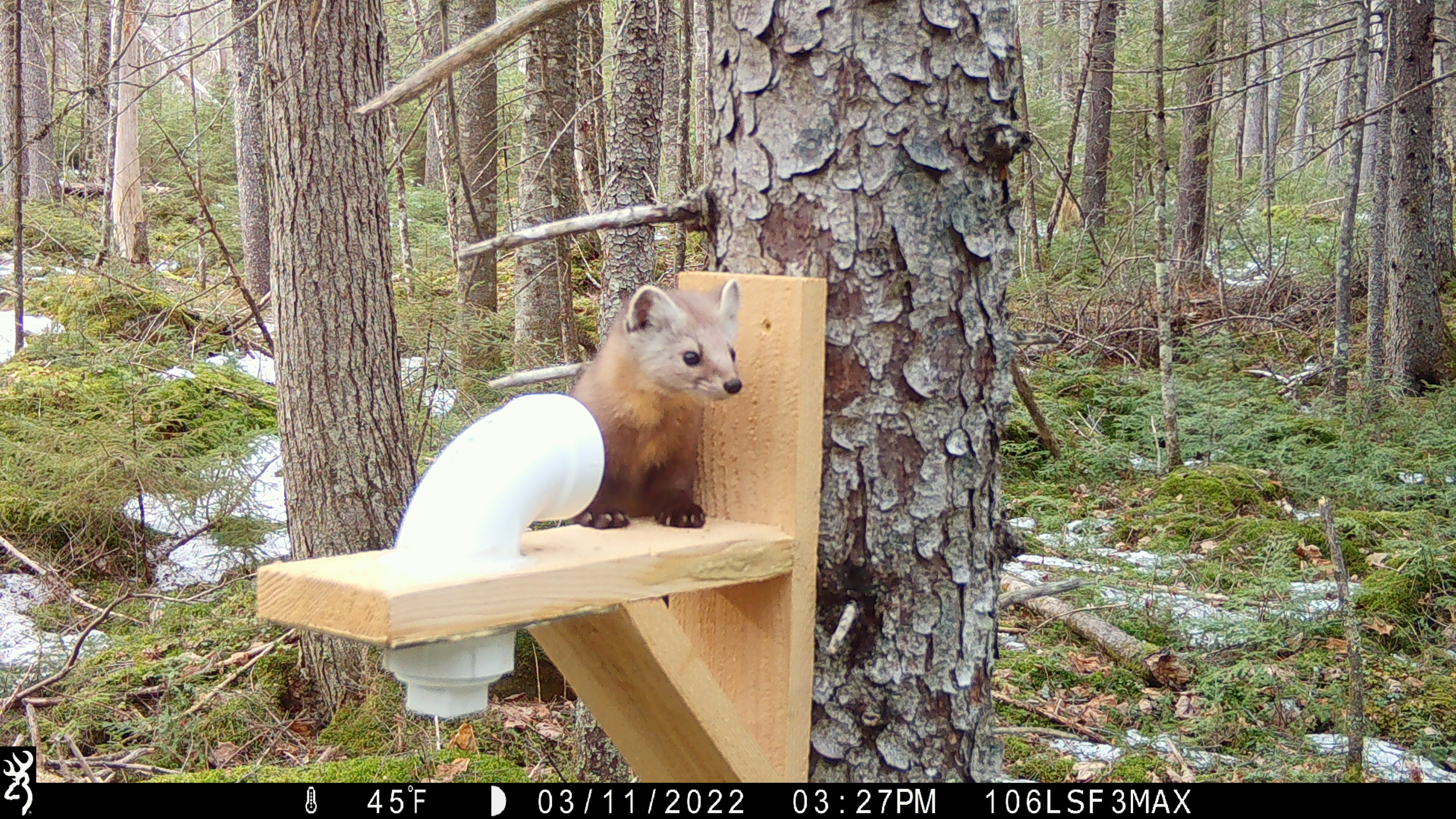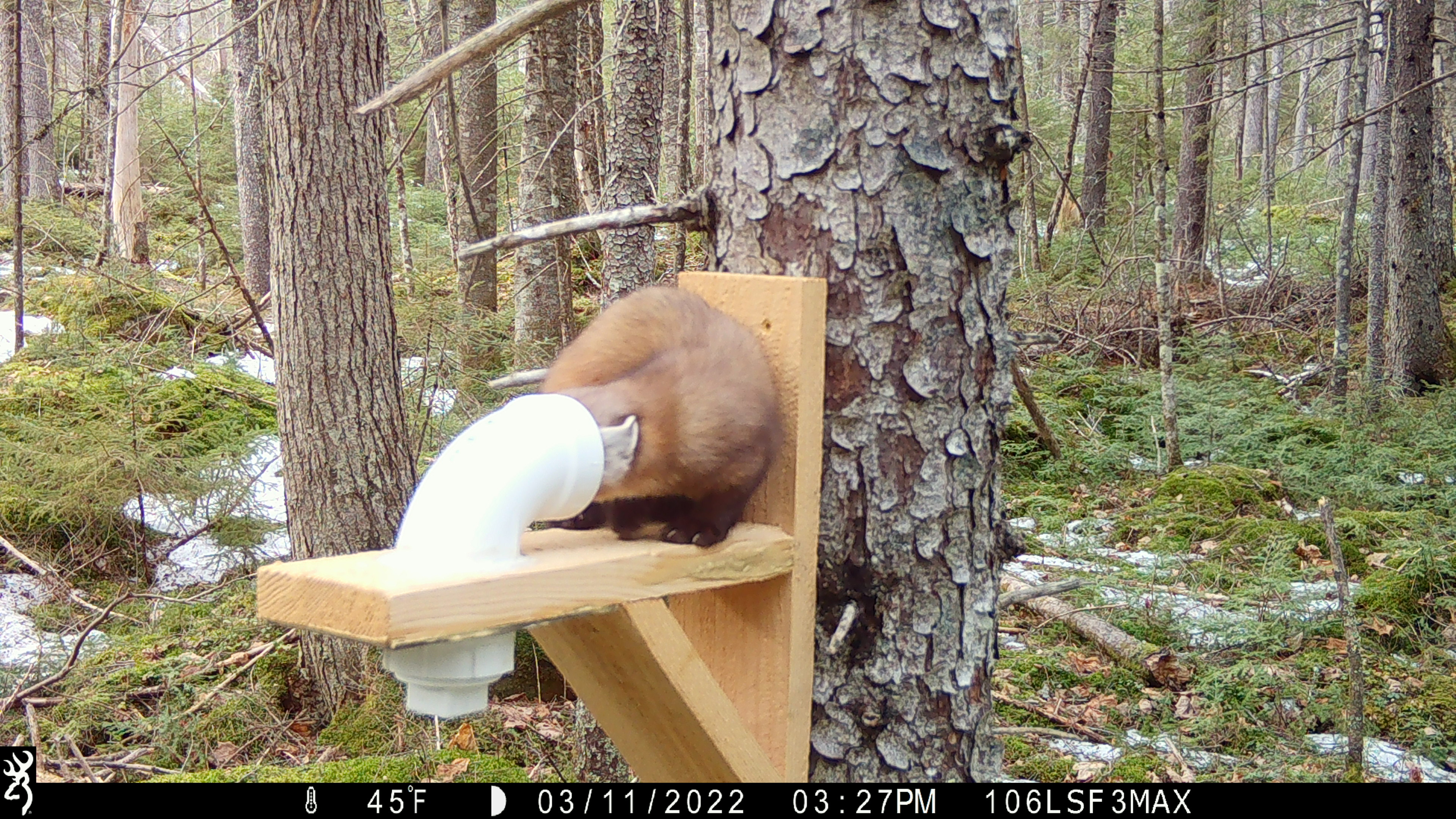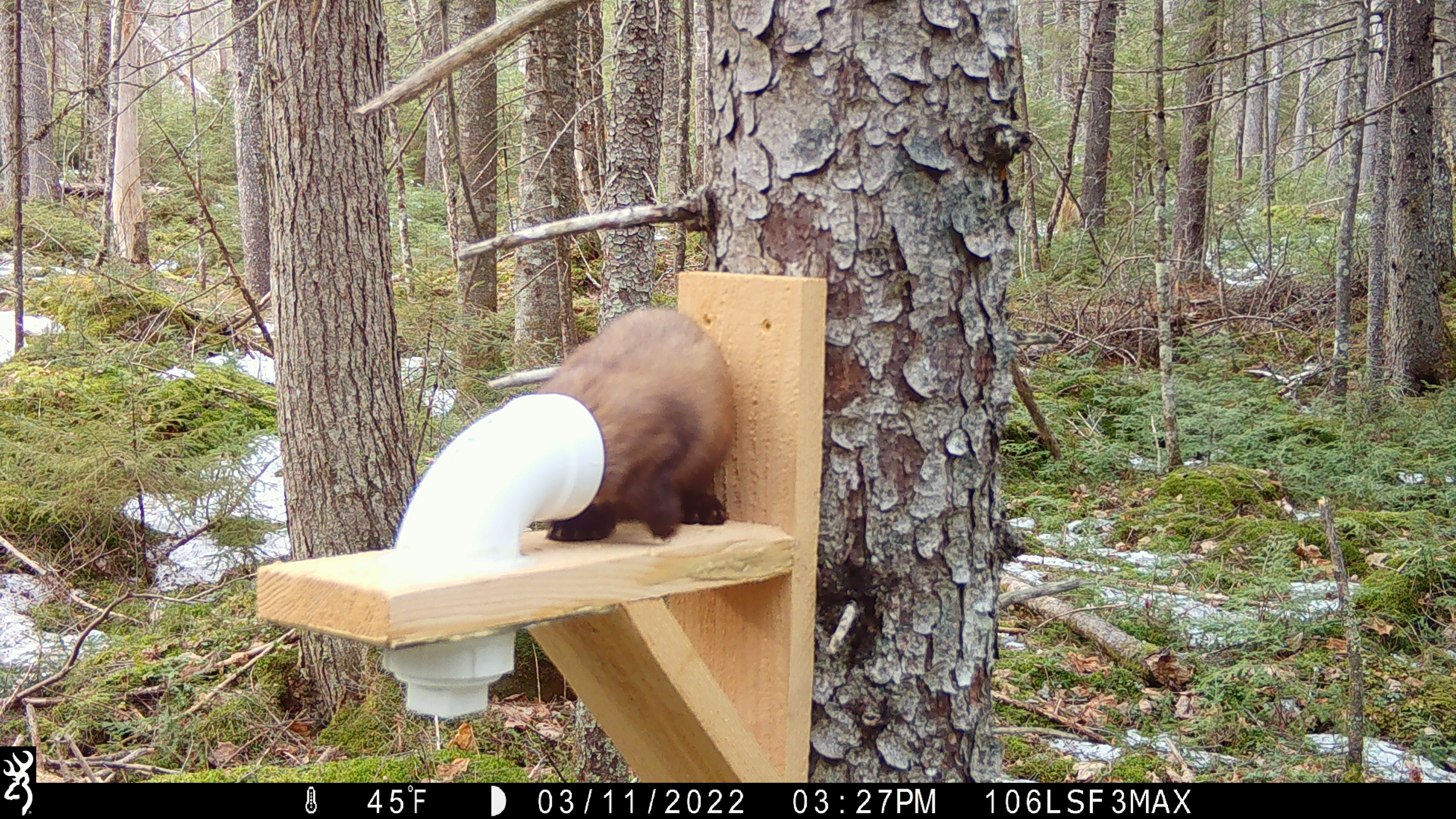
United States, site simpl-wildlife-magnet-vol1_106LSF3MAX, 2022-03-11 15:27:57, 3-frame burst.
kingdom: Animalia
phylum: Chordata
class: Mammalia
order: Carnivora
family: Mustelidae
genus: Martes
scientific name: Martes americana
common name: american marten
American marten (Martes americana).